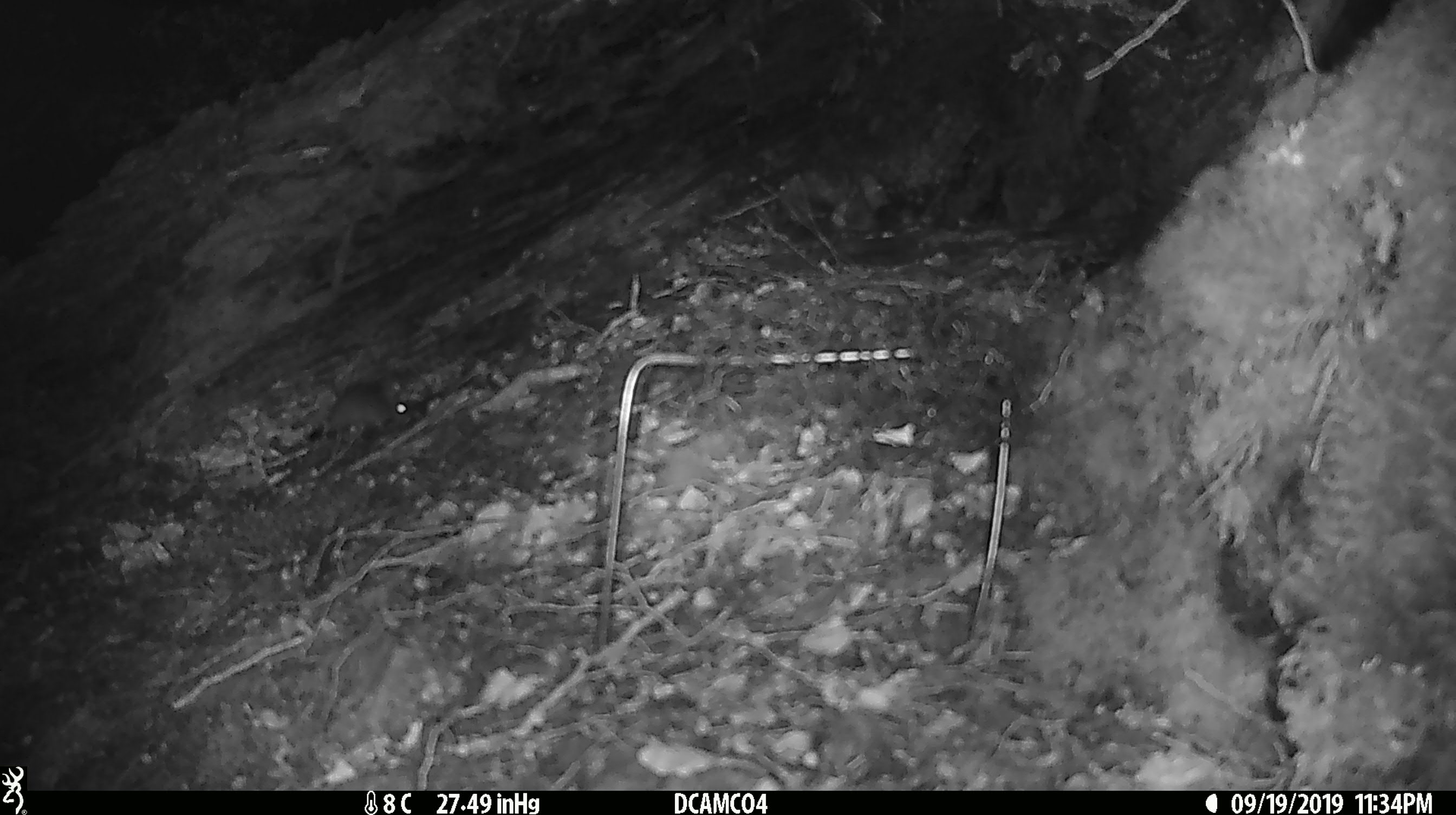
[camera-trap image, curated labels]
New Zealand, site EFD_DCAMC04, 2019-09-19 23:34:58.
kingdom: Animalia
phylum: Chordata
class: Mammalia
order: Rodentia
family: Muridae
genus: Mus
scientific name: Mus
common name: mouse